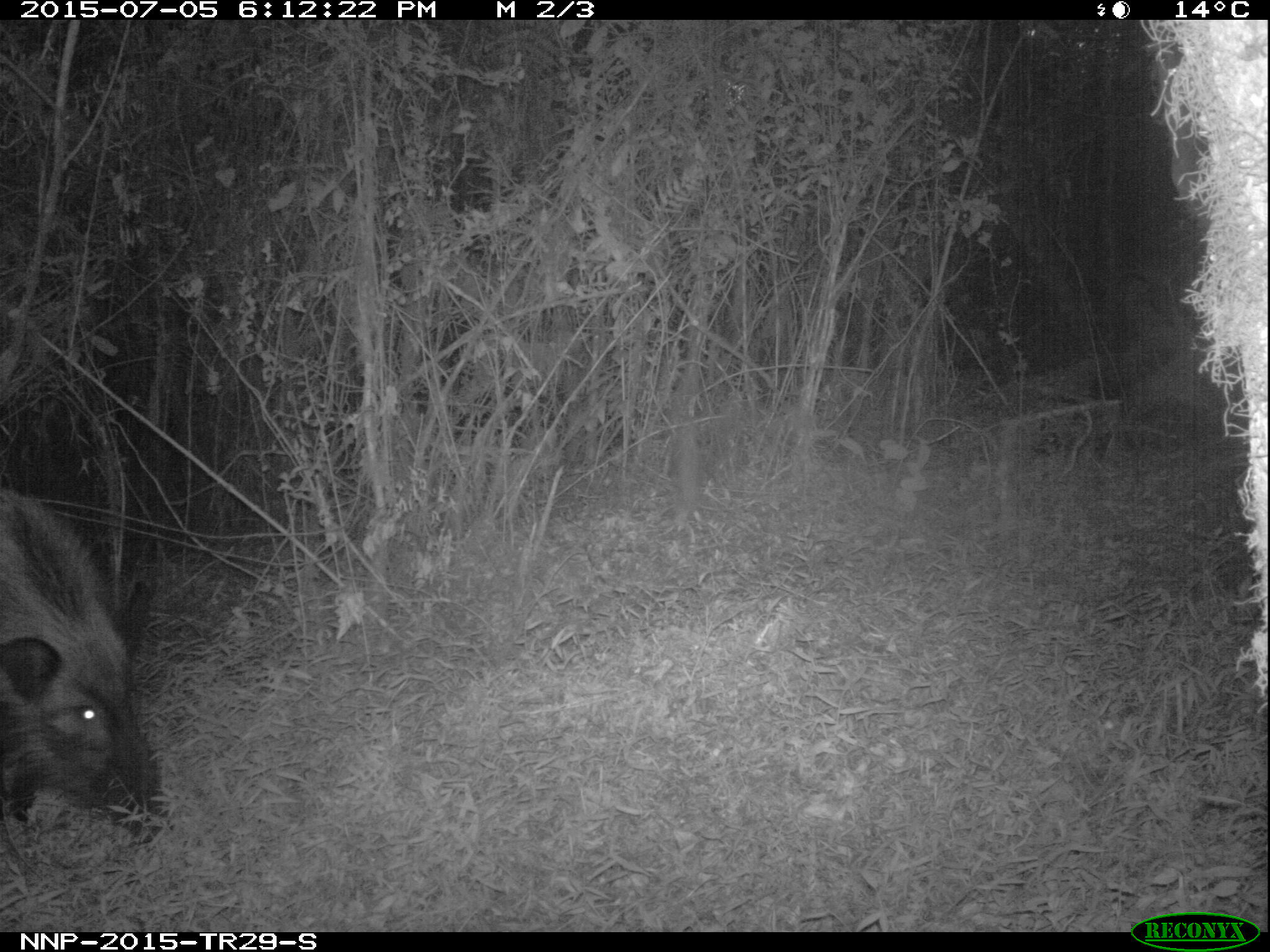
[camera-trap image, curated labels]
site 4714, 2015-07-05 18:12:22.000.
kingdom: Animalia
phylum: Chordata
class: Mammalia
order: Artiodactyla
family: Suidae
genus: Potamochoerus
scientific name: Potamochoerus larvatus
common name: bushpig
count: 1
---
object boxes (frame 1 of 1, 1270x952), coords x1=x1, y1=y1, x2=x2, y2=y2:
potamochoerus larvatus: x1=0, y1=482, x2=175, y2=848